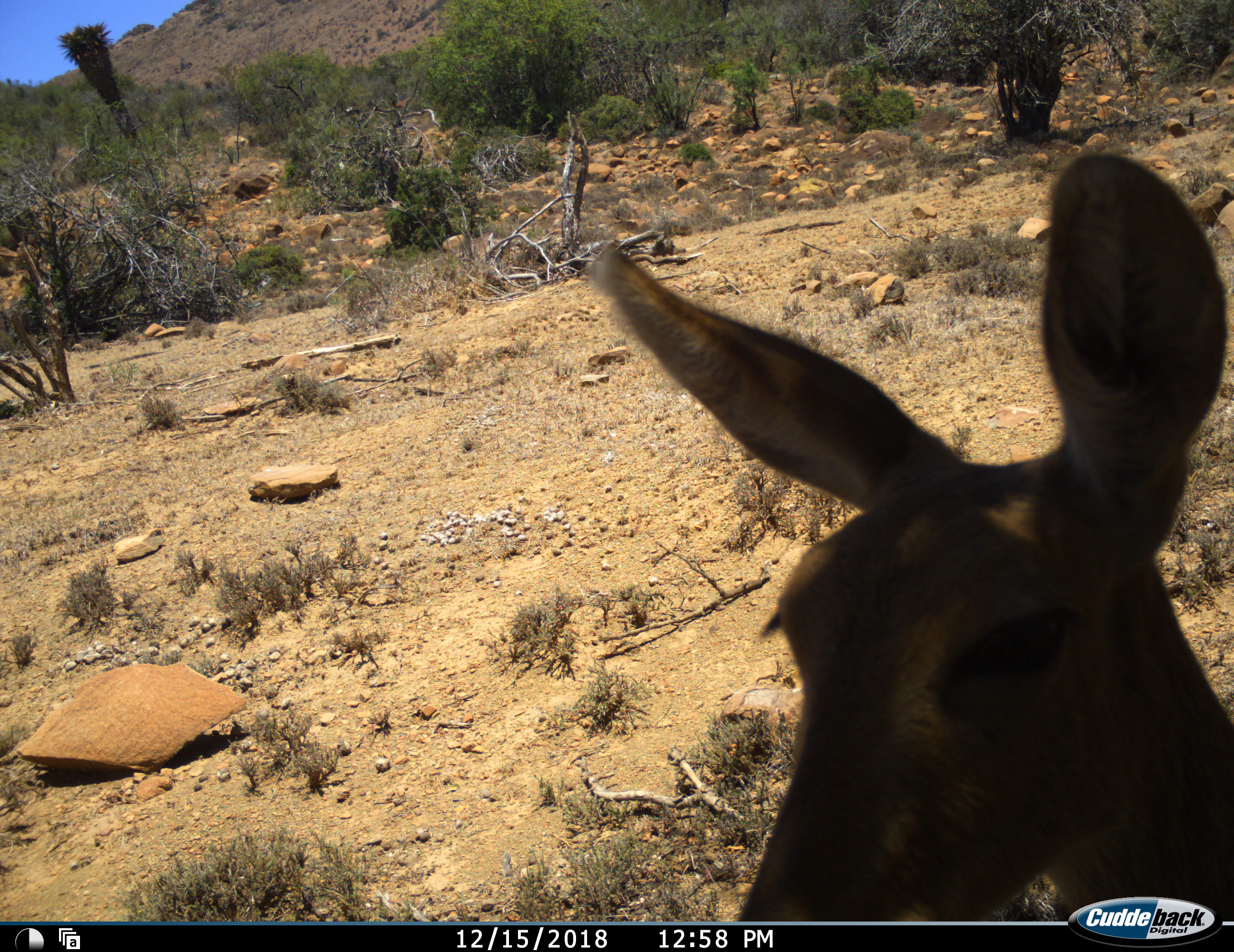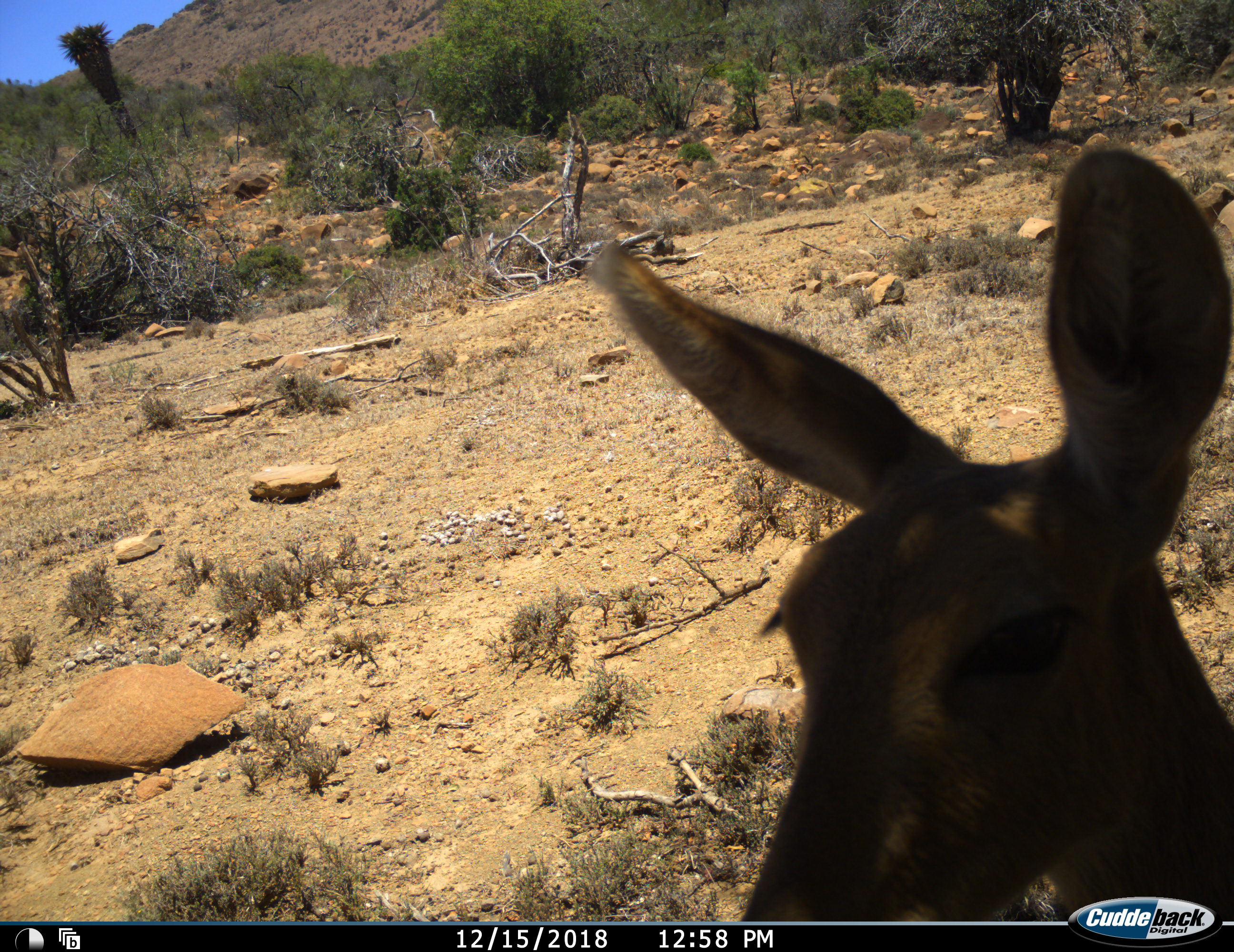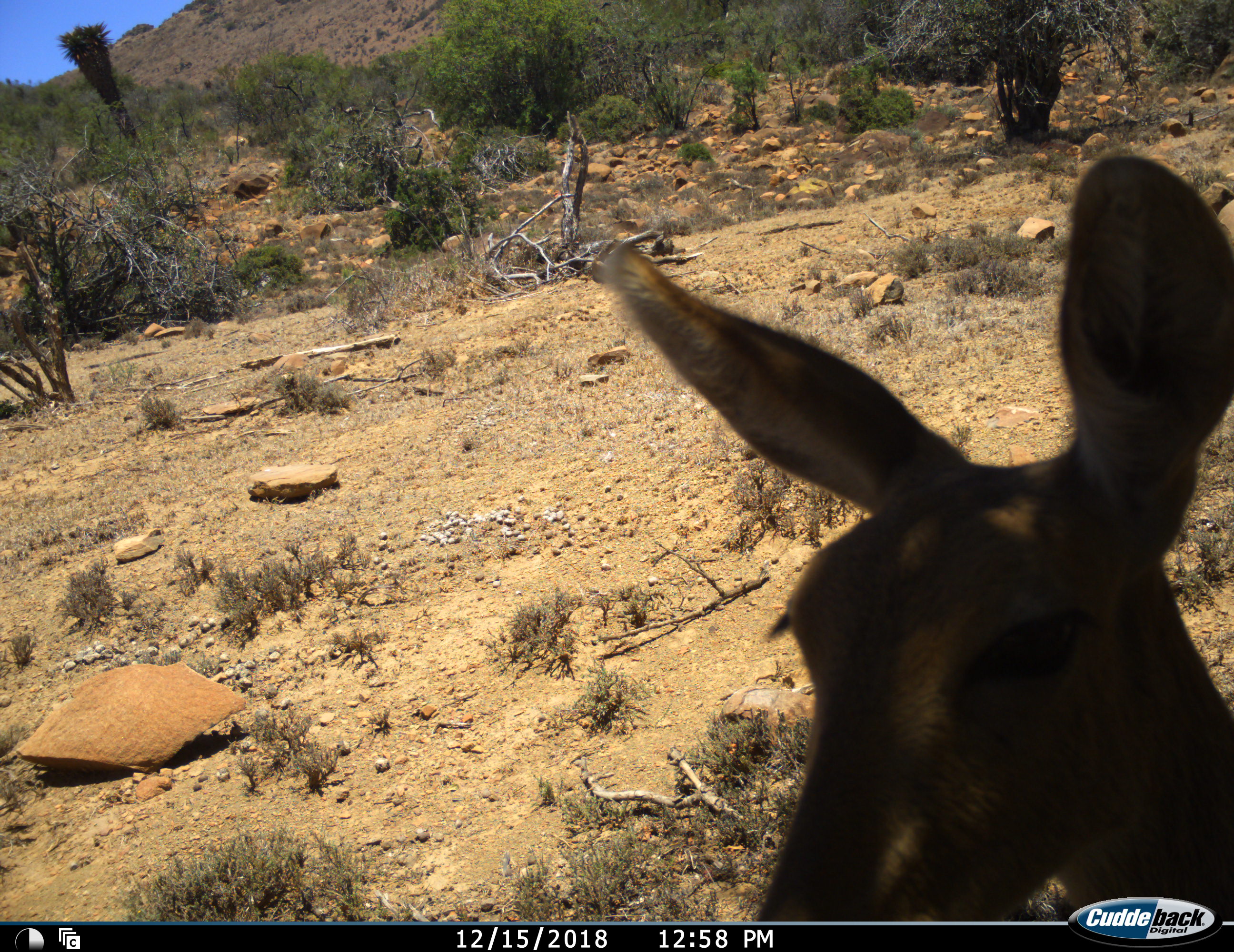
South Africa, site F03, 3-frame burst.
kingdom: Animalia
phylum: Chordata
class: Mammalia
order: Artiodactyla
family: Bovidae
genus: Redunca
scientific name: Redunca fulvorufula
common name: mountain reedbuck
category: reedbuckmountain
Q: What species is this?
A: Reedbuckmountain (mountain reedbuck) (Redunca fulvorufula).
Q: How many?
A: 1.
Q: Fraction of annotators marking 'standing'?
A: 86%.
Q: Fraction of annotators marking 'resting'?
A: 14%.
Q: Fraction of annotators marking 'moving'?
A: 0%.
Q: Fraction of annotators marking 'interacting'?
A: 0%.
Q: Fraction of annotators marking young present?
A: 0%.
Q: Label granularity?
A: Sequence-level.